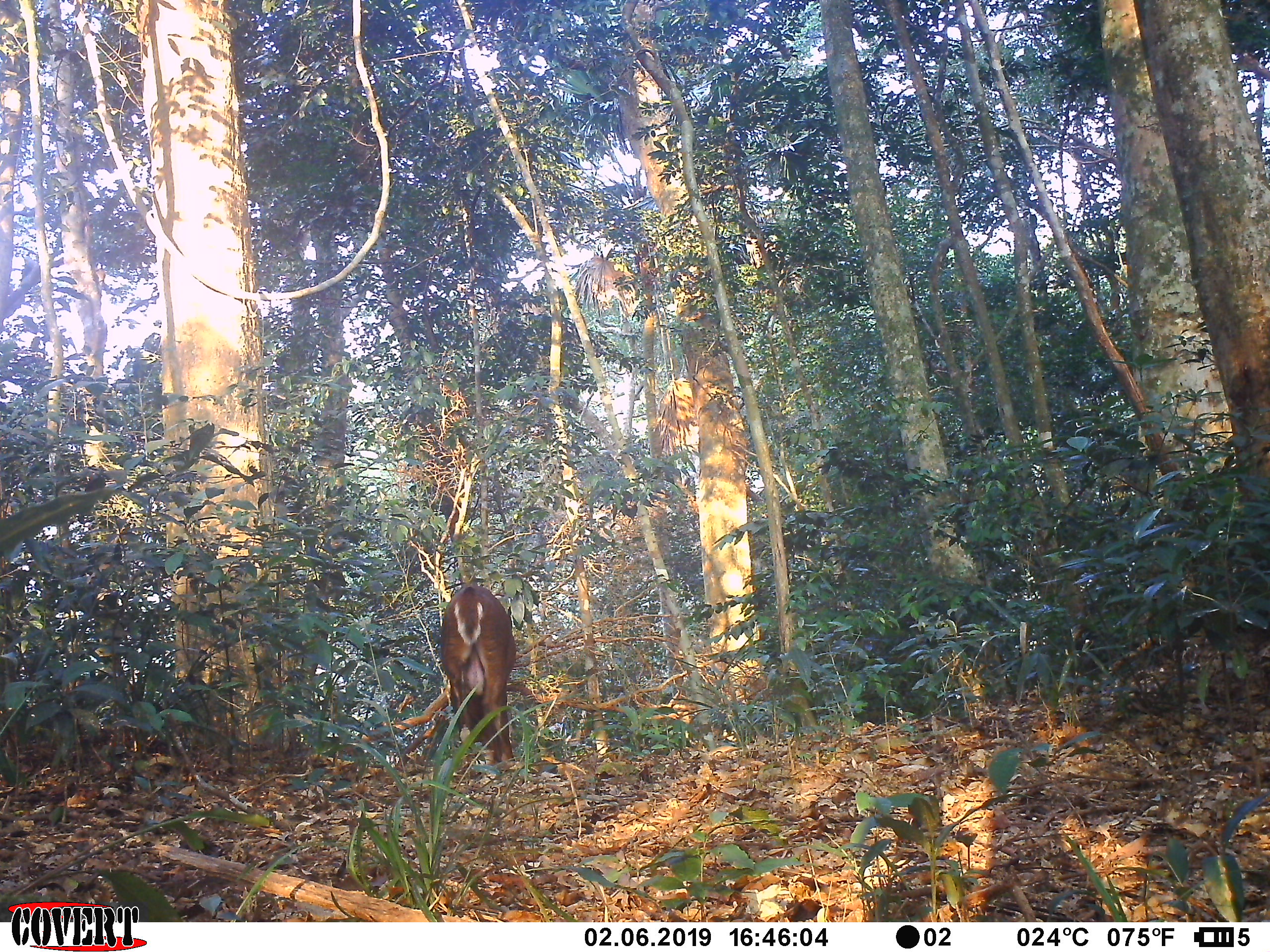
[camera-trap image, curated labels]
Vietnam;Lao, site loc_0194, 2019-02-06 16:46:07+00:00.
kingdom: Animalia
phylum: Chordata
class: Mammalia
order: Artiodactyla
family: Cervidae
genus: Muntiacus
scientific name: Muntiacus vuquangensis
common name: large-antlered muntjac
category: large antlered muntjac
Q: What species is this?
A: Large antlered muntjac (large-antlered muntjac) (Muntiacus vuquangensis).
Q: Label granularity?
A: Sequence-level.